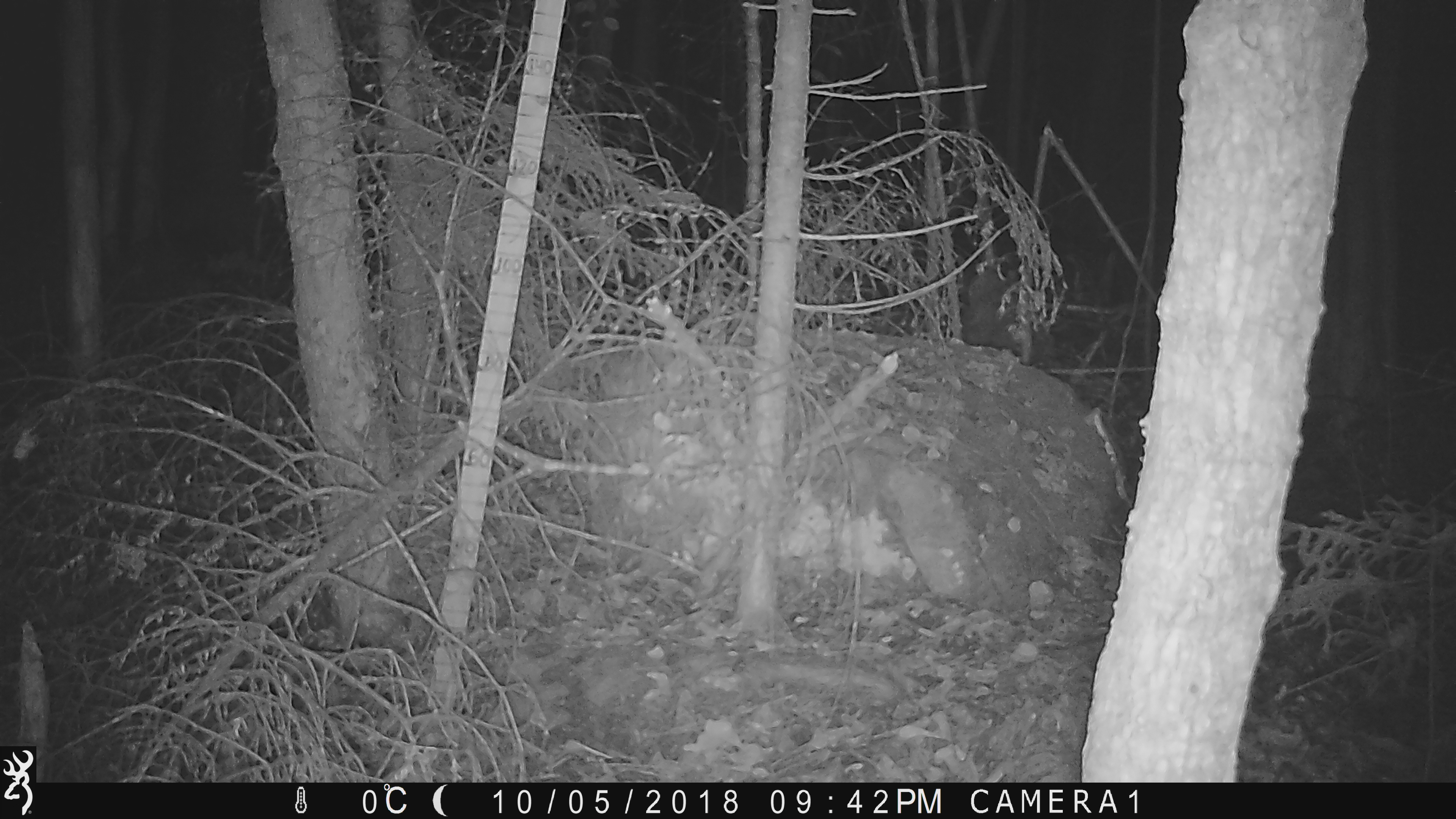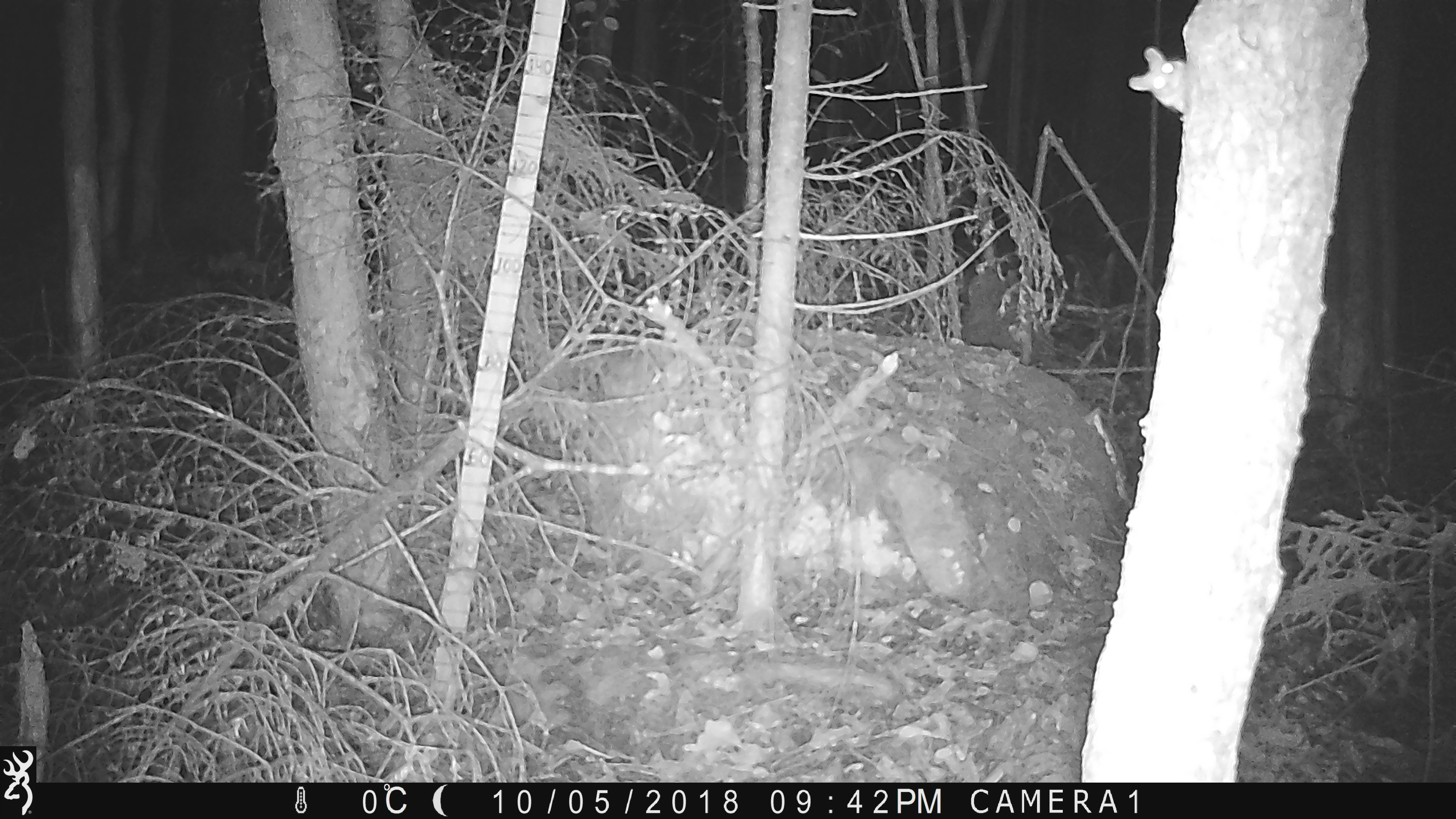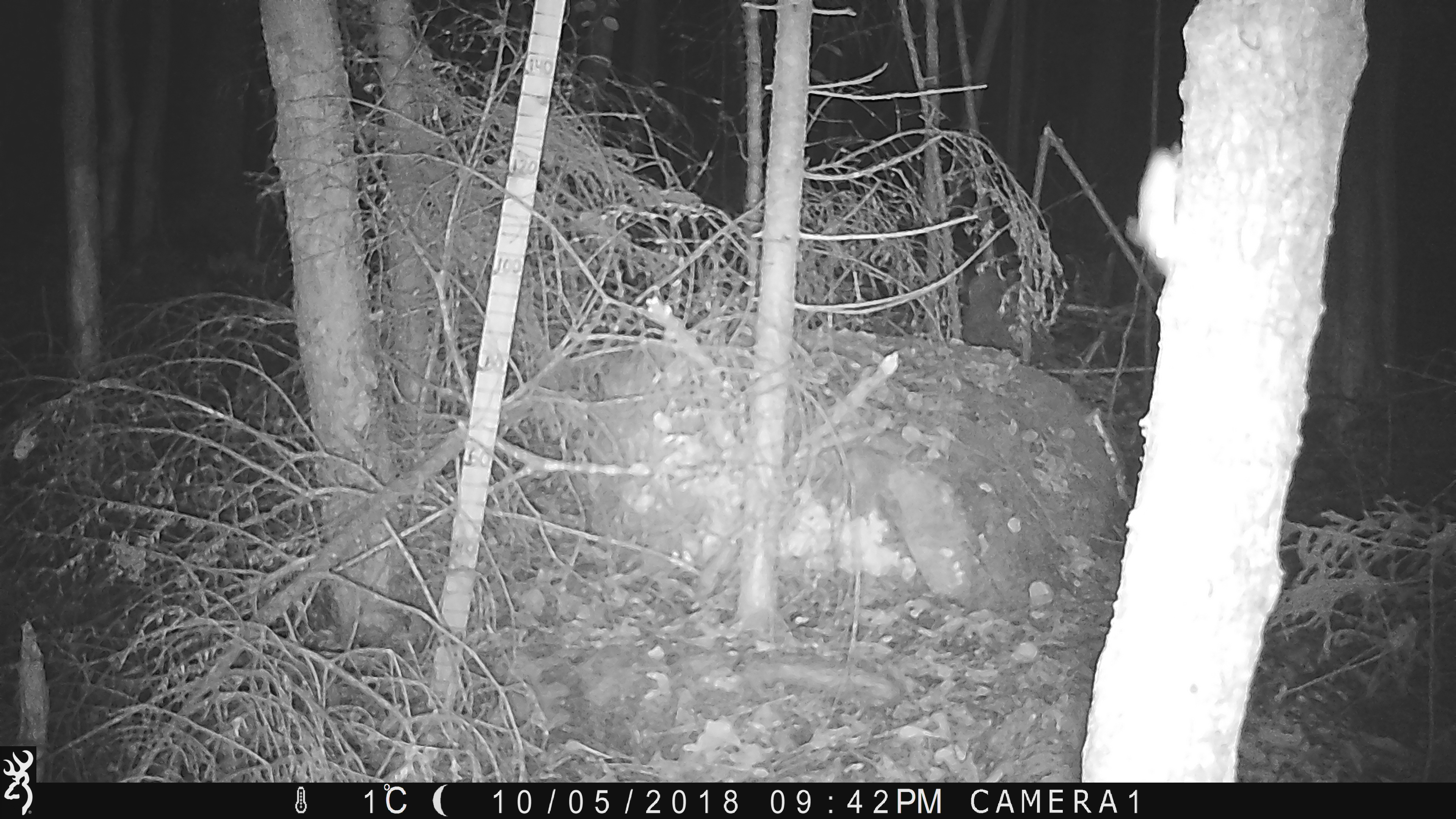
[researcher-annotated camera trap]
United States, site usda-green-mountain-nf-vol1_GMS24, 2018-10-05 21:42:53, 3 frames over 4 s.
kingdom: Animalia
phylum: Chordata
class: Mammalia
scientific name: Mammalia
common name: mammal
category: mammal sp.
Mammal sp. (mammal) (Mammalia).